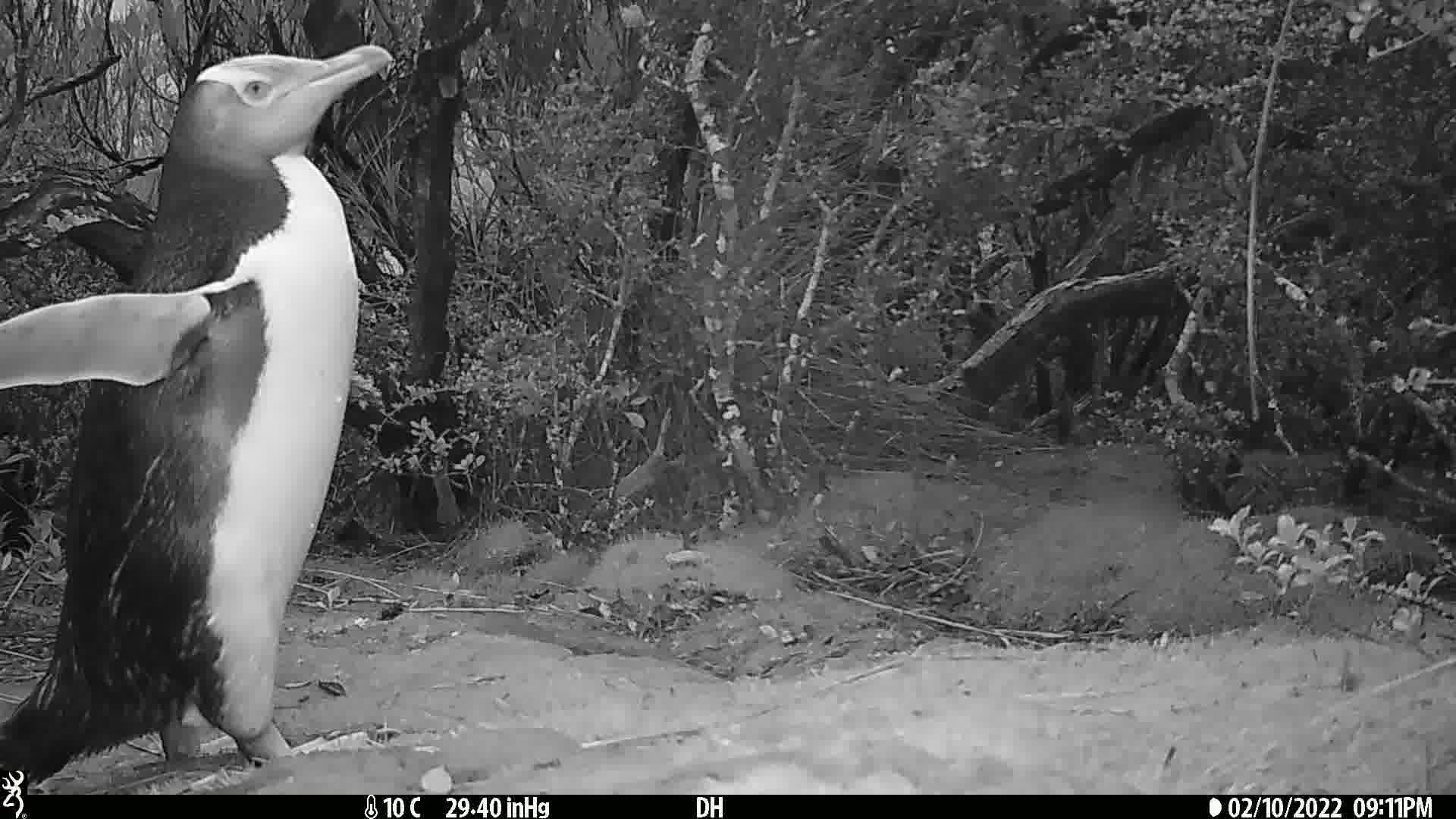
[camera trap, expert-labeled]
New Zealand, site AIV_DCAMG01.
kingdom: Animalia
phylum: Chordata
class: Aves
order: Sphenisciformes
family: Spheniscidae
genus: Megadyptes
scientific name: Megadyptes antipodes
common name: yellow-eyed penguin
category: yellow eyed penguin